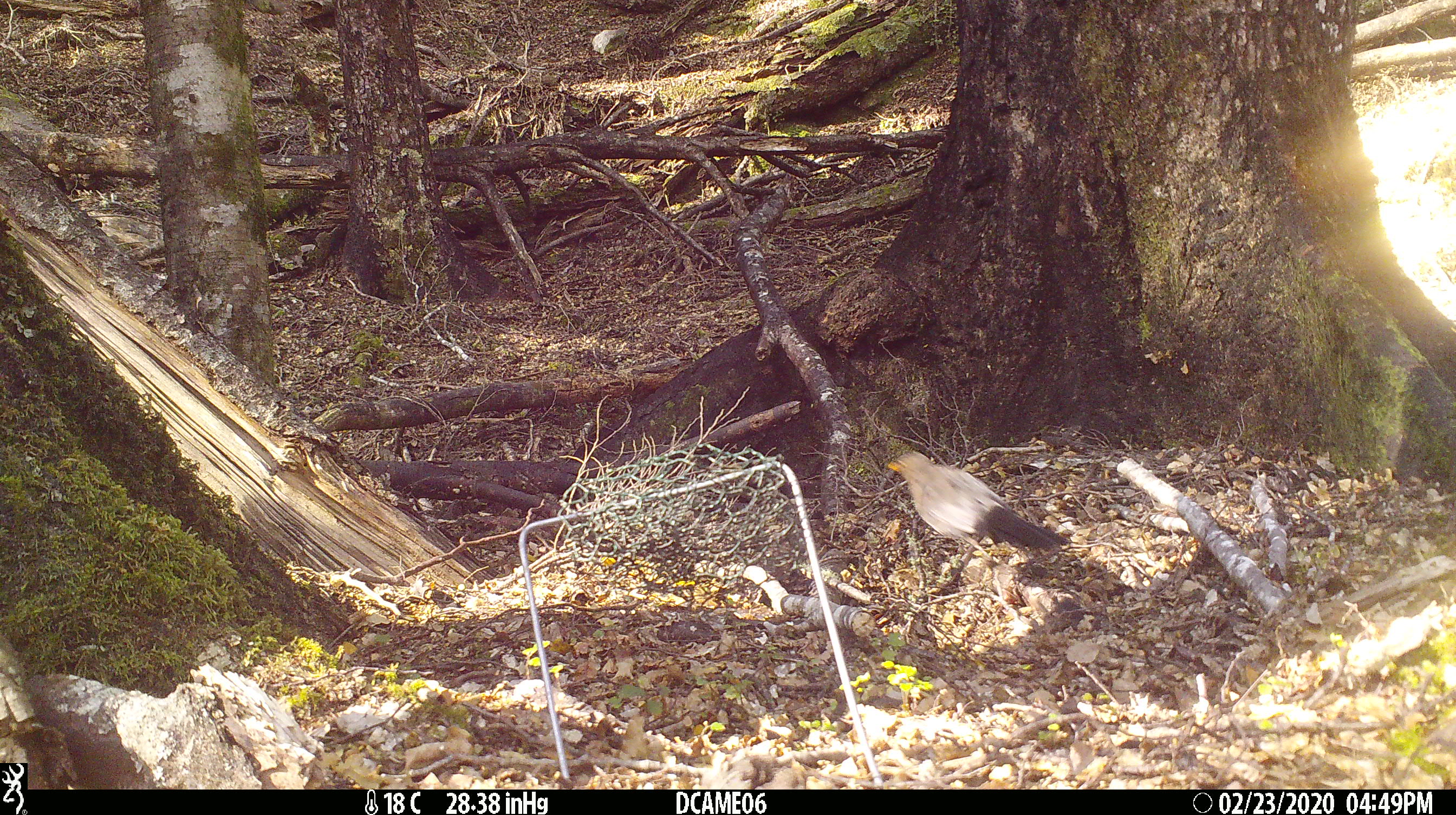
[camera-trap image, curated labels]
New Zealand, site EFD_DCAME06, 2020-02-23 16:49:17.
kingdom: Animalia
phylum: Chordata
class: Aves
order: Passeriformes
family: Turdidae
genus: Turdus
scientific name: Turdus merula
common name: eurasian blackbird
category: blackbird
Blackbird (eurasian blackbird) (Turdus merula).